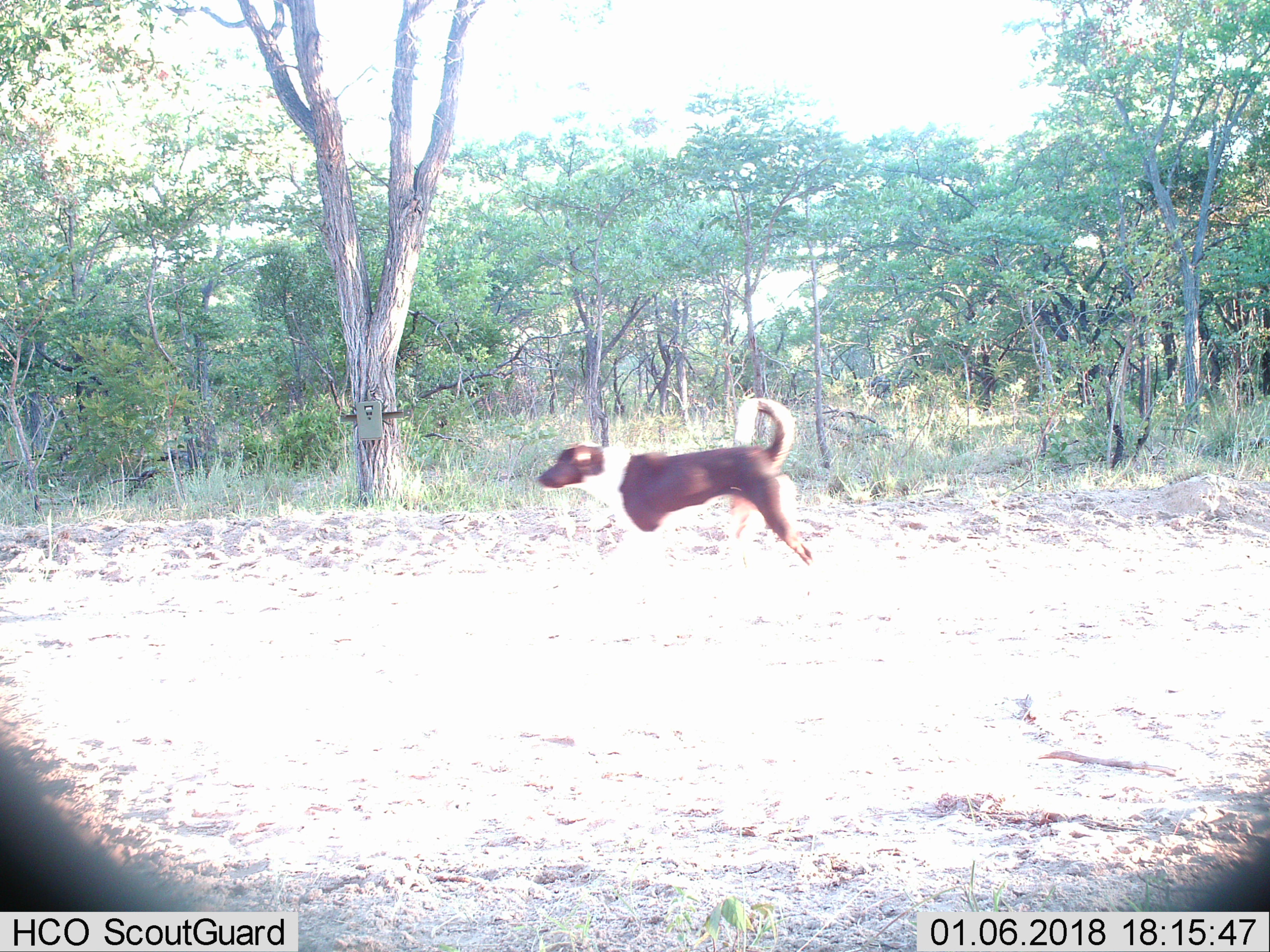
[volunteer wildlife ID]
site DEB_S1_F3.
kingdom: Animalia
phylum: Chordata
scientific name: Vertebrata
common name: domestic animal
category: domesticanimal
Domesticanimal (domestic animal) (Vertebrata), count 1. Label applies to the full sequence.